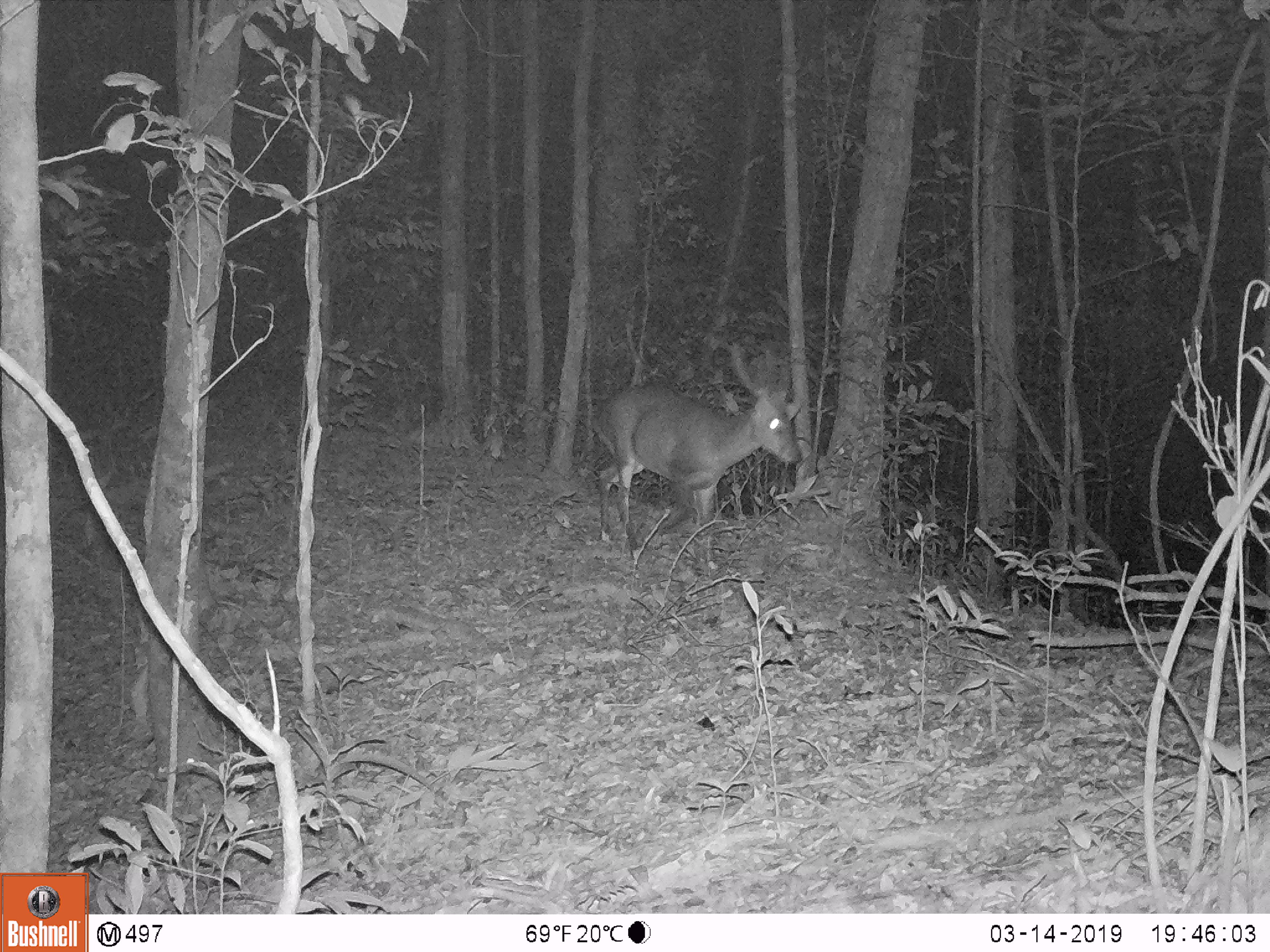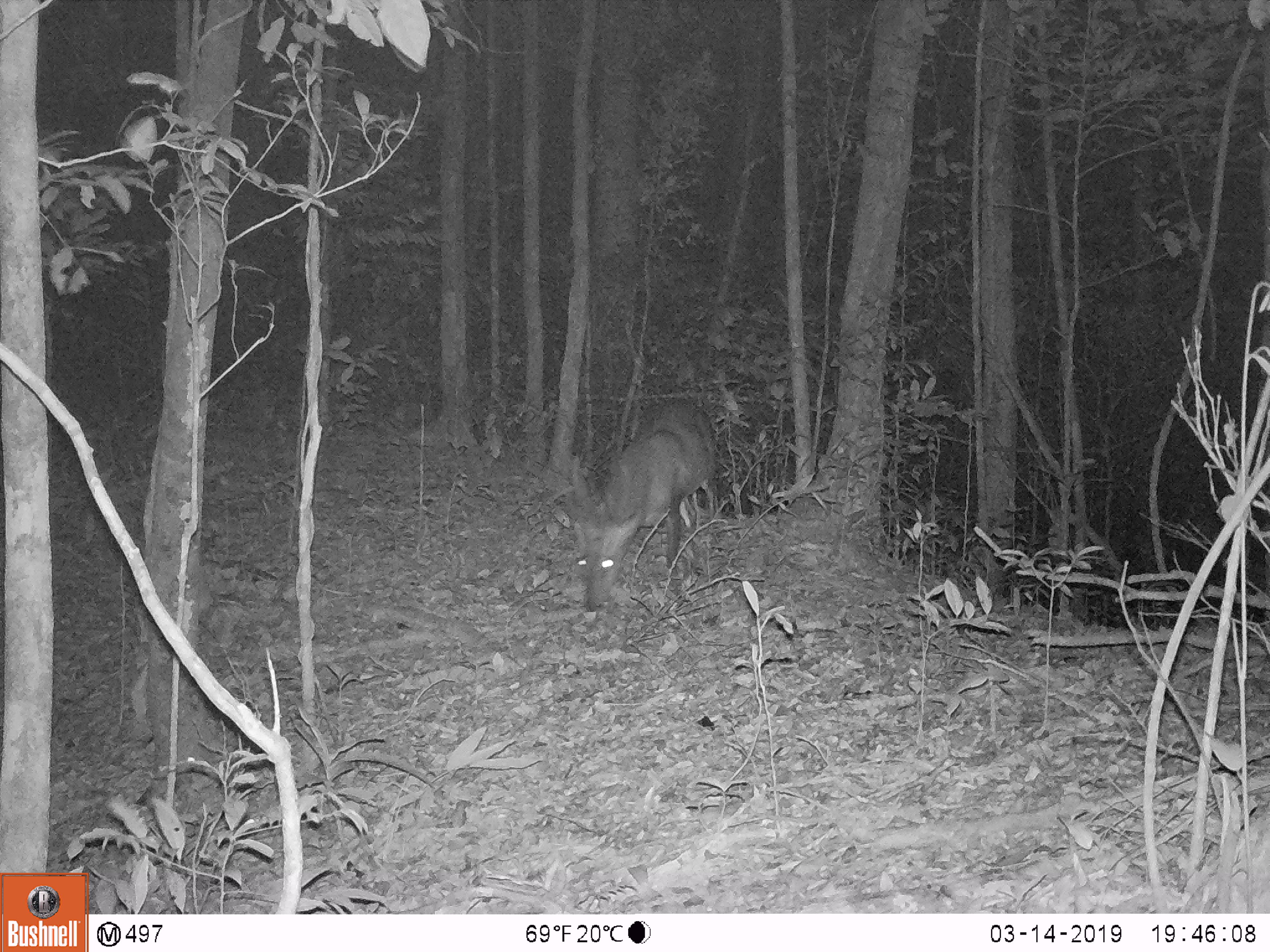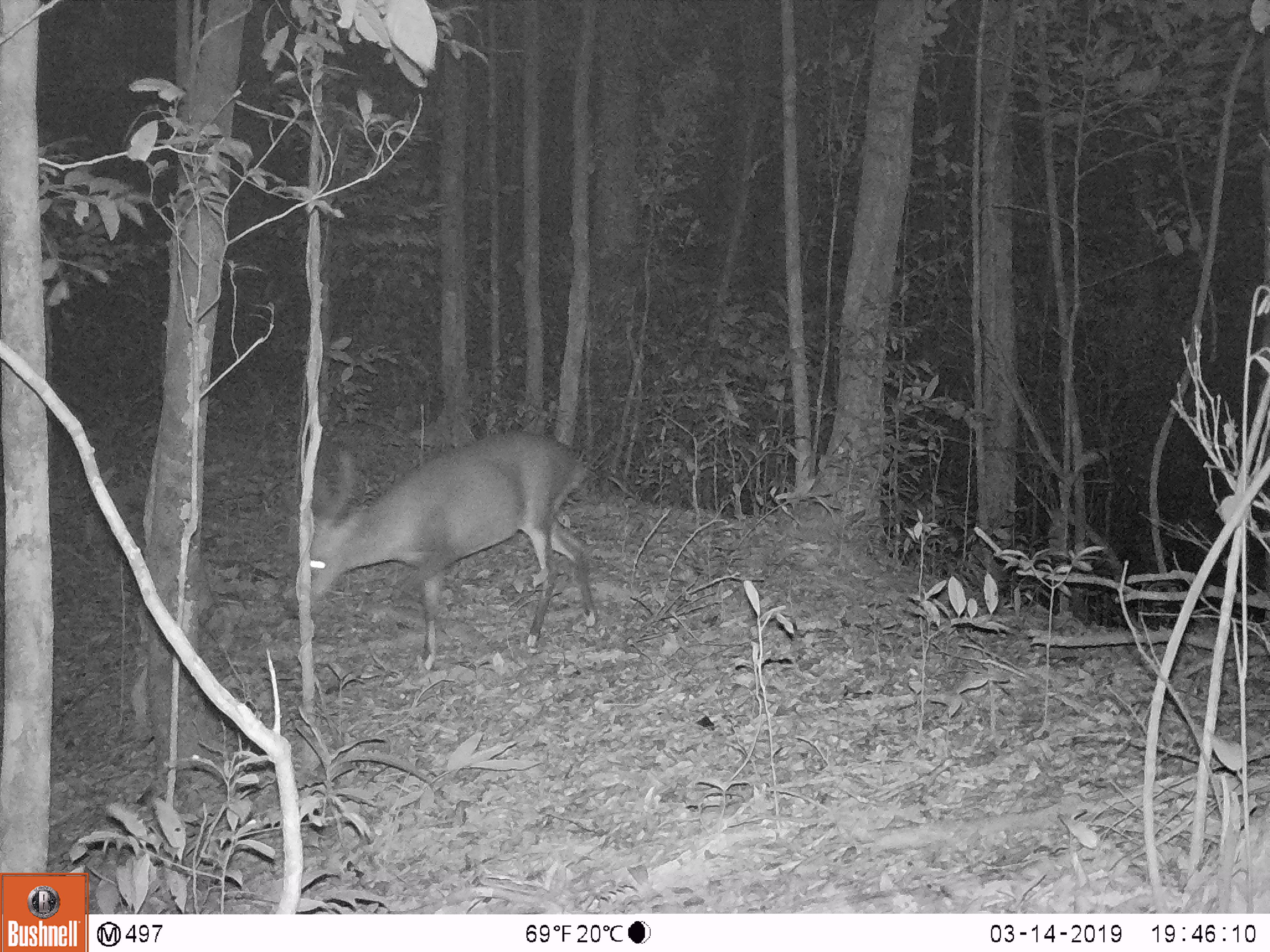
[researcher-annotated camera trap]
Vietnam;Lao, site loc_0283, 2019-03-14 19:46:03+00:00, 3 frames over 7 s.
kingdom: Animalia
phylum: Chordata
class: Mammalia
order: Artiodactyla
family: Cervidae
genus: Muntiacus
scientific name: Muntiacus vuquangensis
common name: large-antlered muntjac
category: large antlered muntjac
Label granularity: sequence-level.